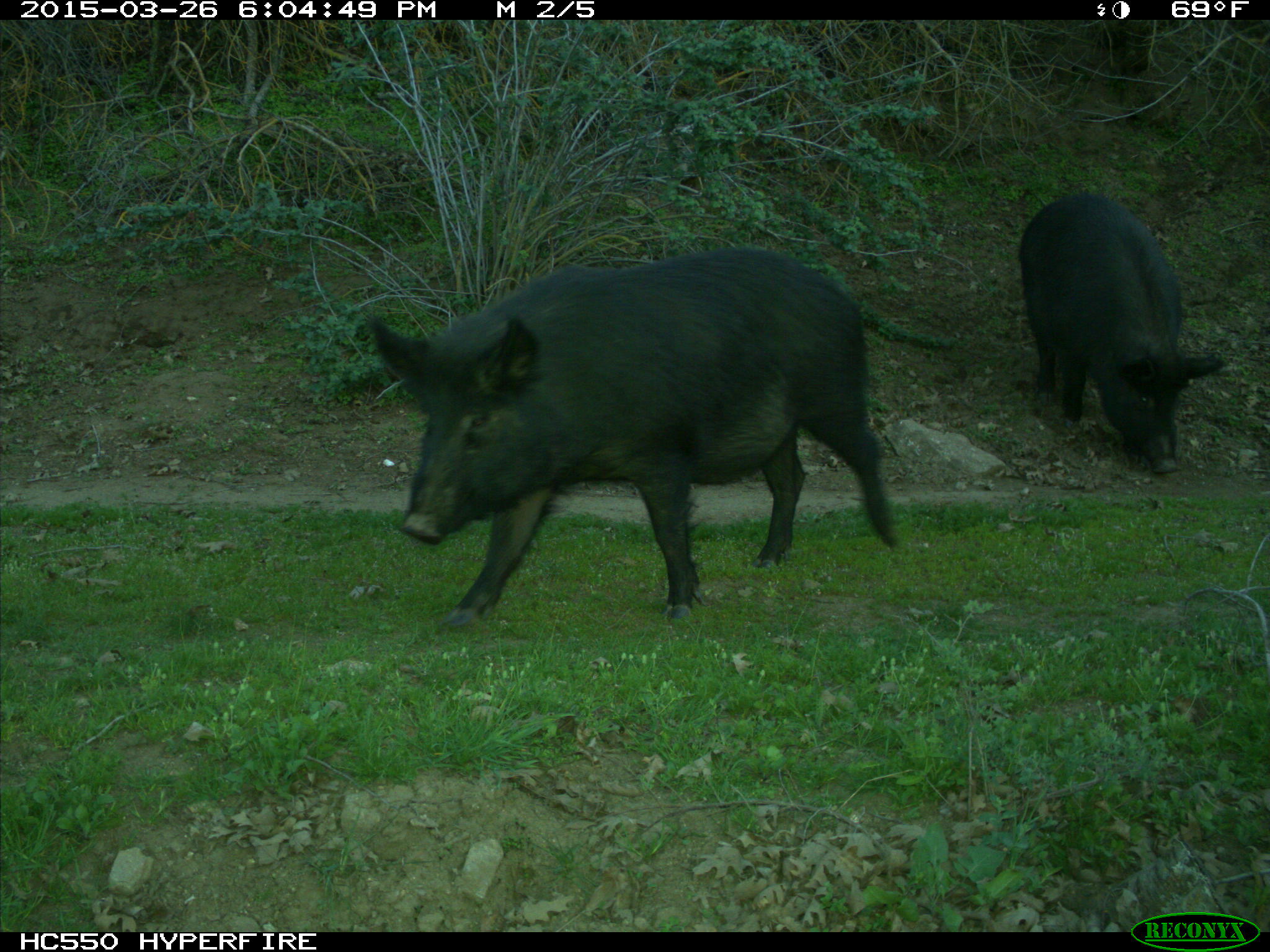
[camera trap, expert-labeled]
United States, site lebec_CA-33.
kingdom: Animalia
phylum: Chordata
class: Mammalia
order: Artiodactyla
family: Suidae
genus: Sus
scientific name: Sus scrofa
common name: wild boar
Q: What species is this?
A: Sus scrofa (wild boar).